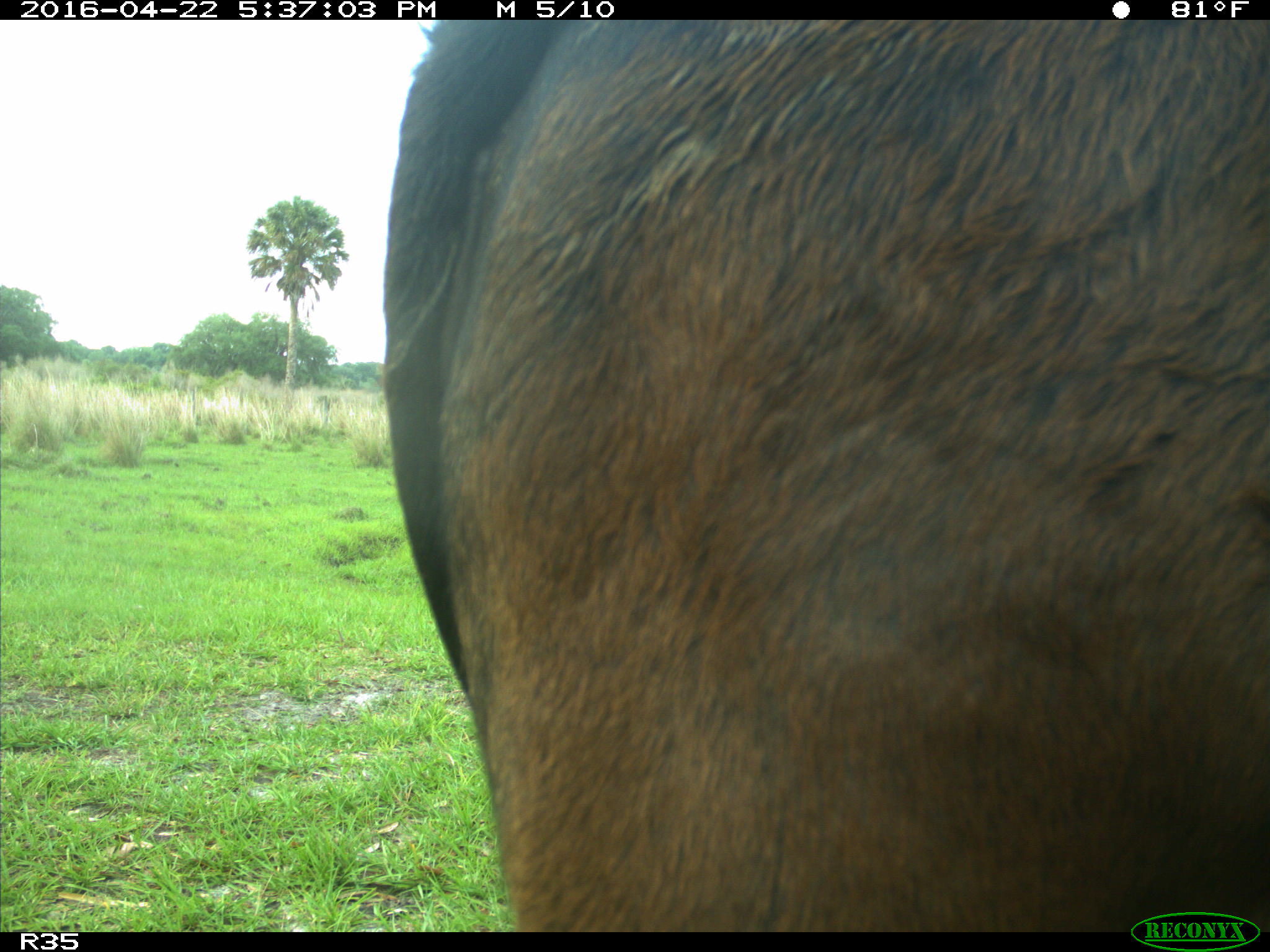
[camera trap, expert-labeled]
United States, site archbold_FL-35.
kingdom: Animalia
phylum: Chordata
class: Mammalia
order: Artiodactyla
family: Bovidae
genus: Bos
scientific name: Bos taurus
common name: domestic cow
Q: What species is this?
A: Bos taurus (domestic cow).